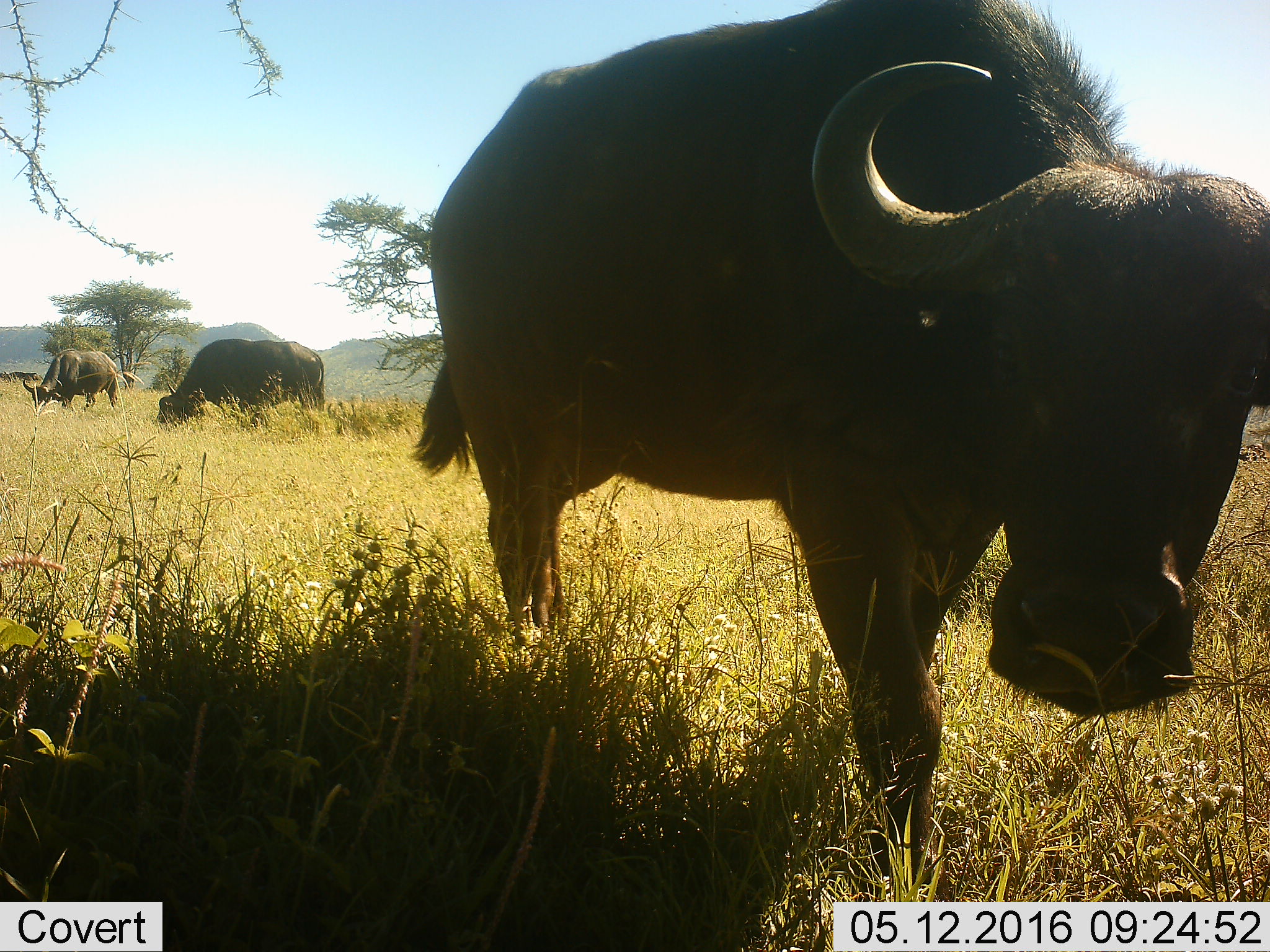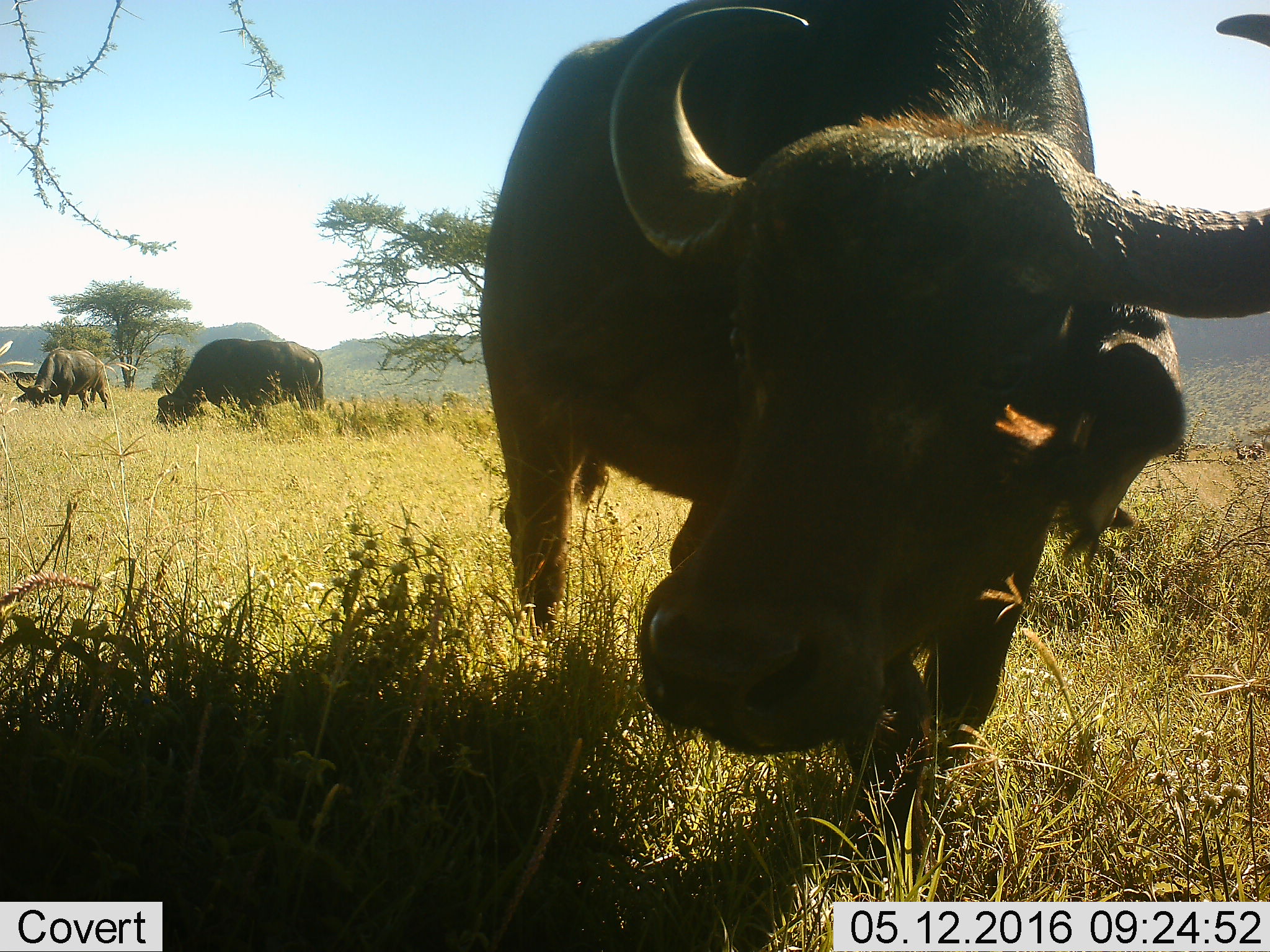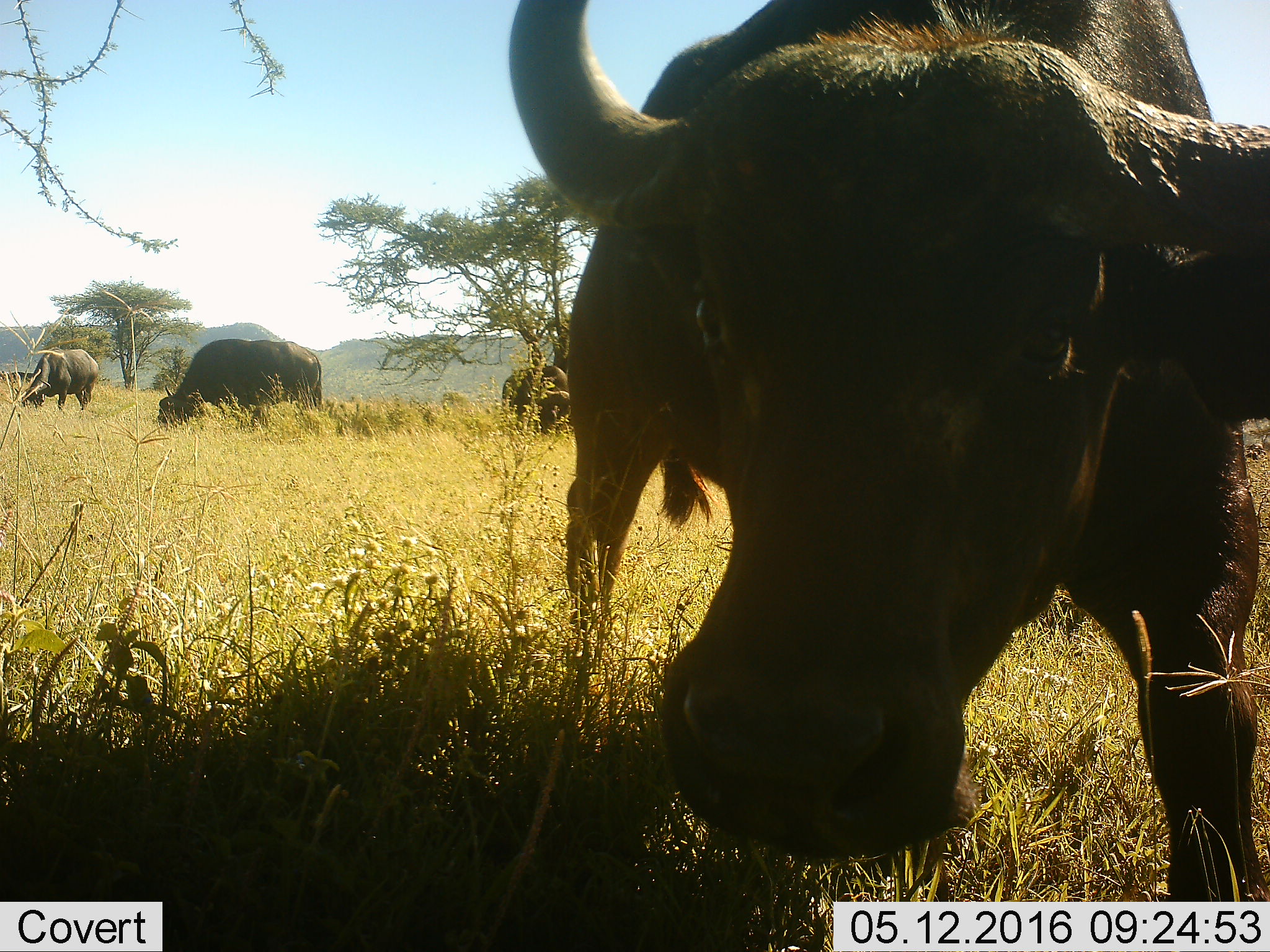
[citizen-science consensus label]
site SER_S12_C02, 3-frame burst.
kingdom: Animalia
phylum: Chordata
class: Mammalia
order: Artiodactyla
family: Bovidae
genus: Syncerus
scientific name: Syncerus caffer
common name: african buffalo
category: buffalo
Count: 3.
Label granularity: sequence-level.